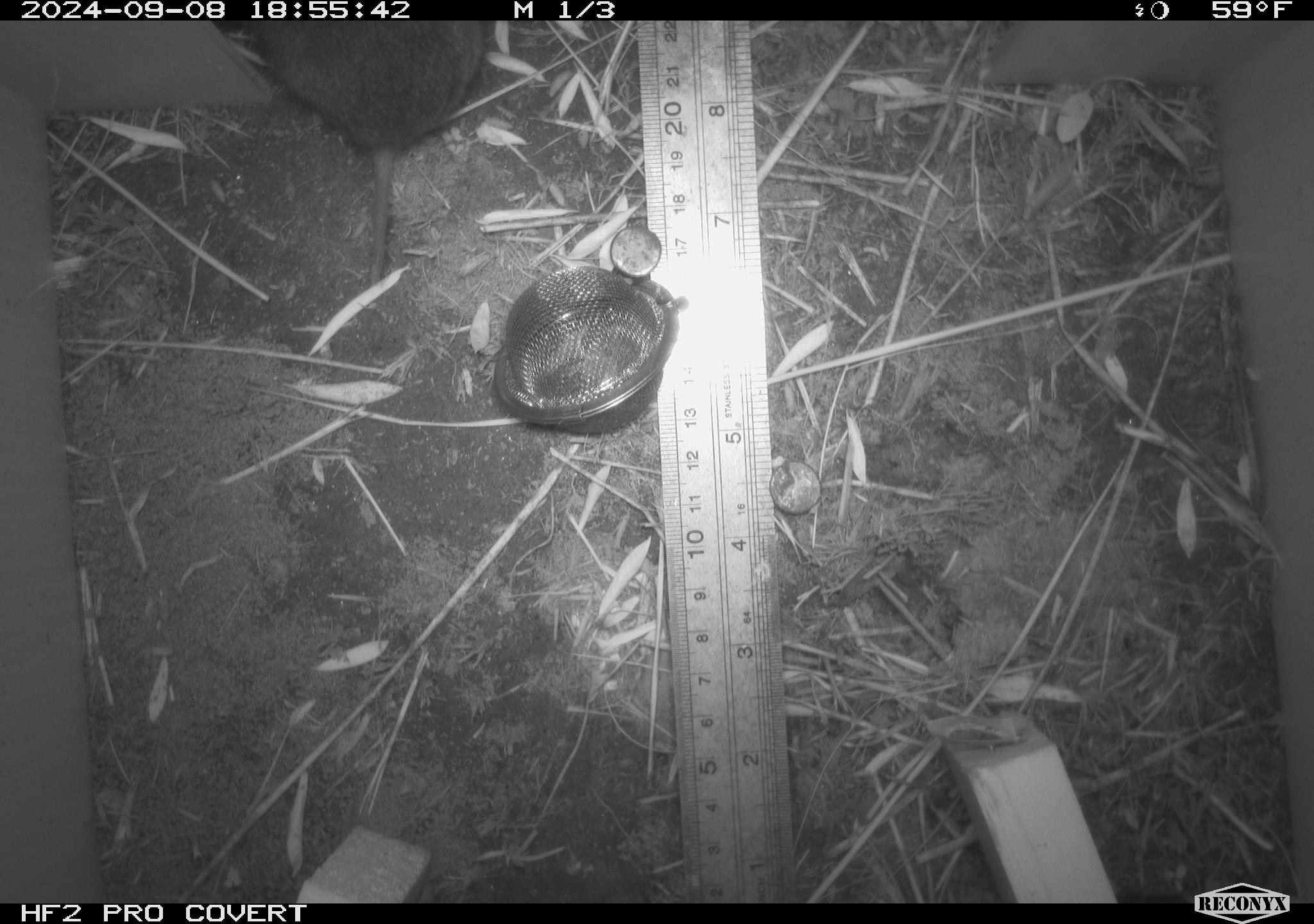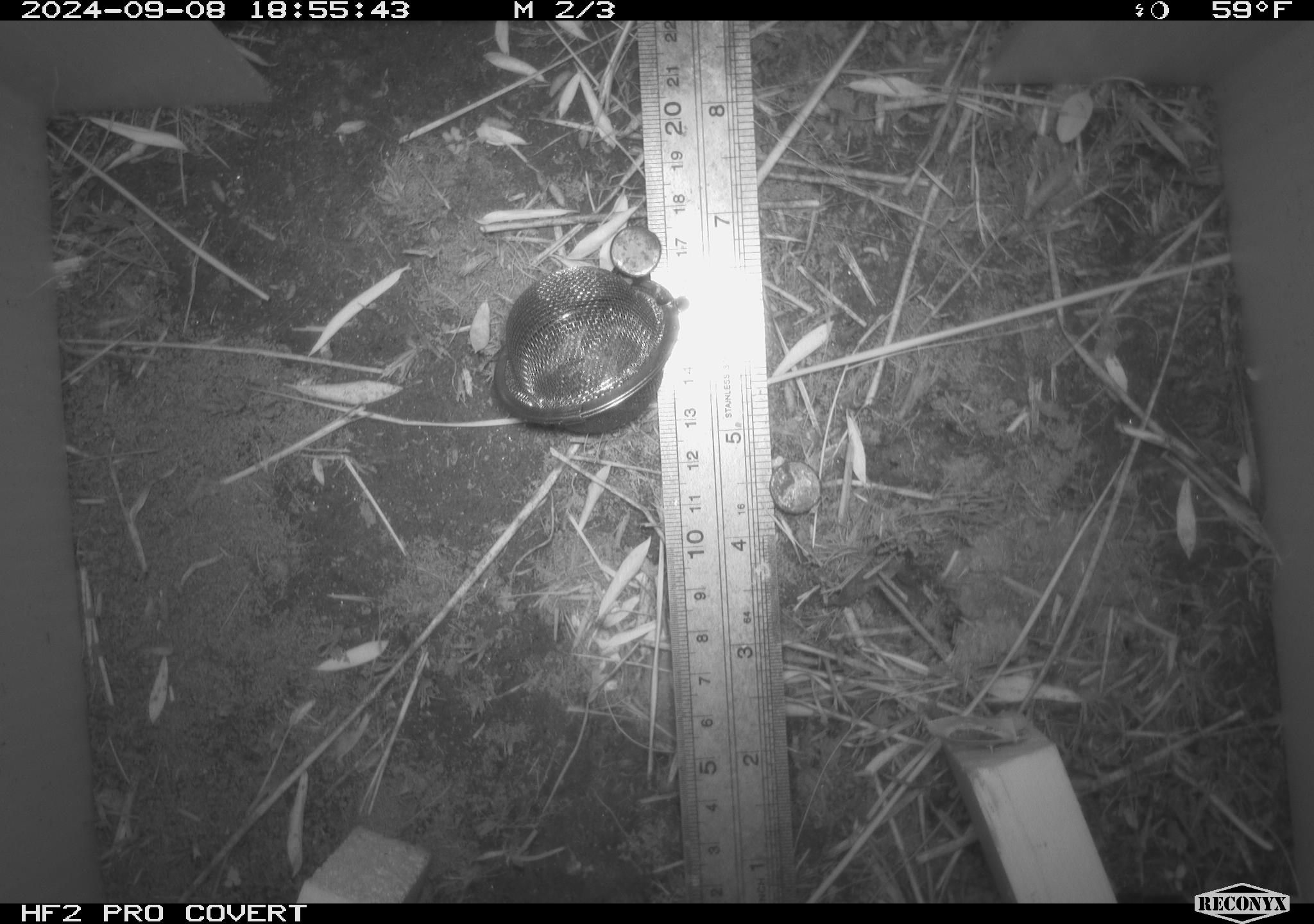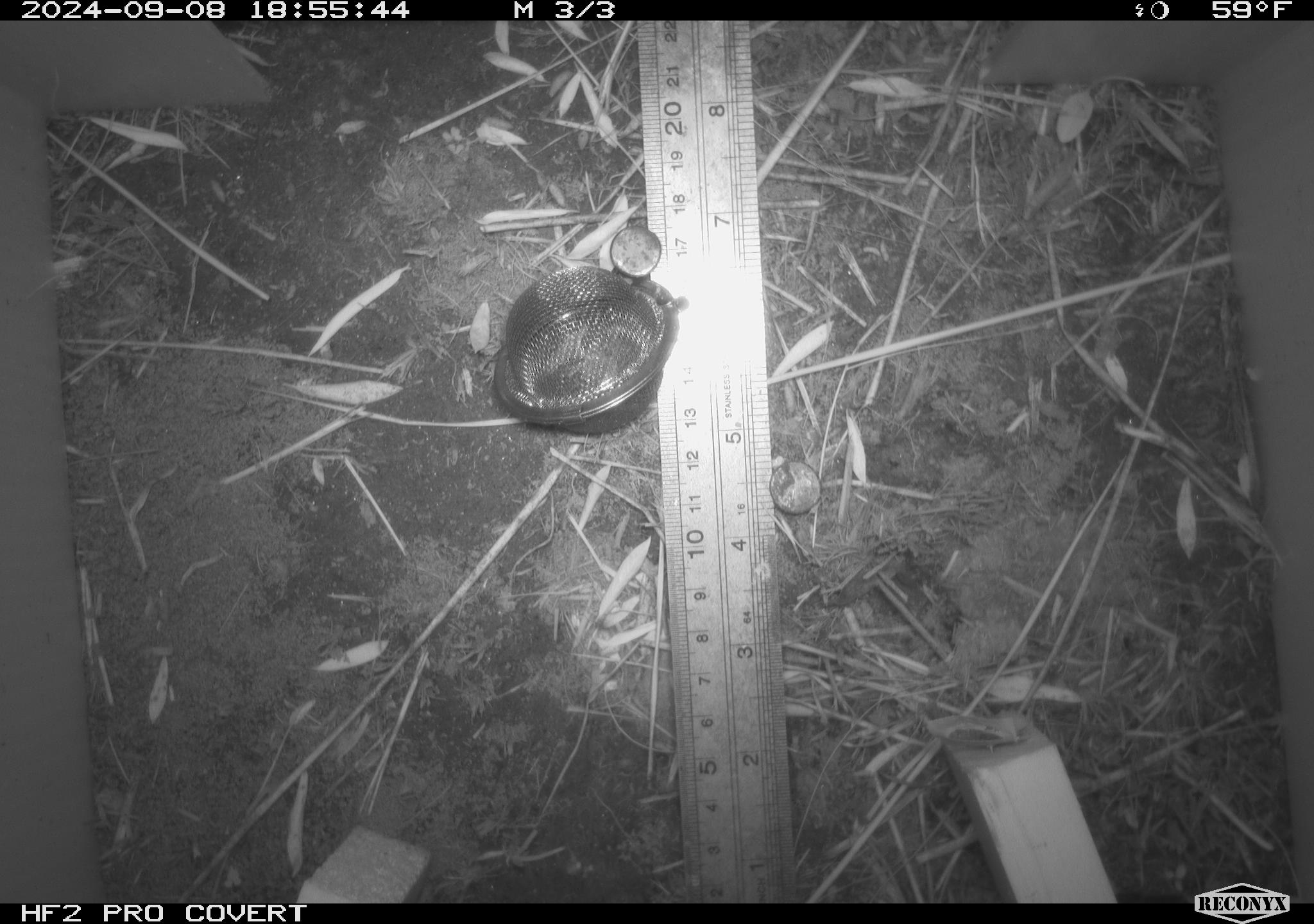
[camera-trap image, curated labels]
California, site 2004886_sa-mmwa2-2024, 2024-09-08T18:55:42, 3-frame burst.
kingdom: Animalia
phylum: Chordata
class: Mammalia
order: Rodentia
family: Cricetidae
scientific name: Arvicolinae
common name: voles, lemmings, and muskrats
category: arvicolinae subfamily